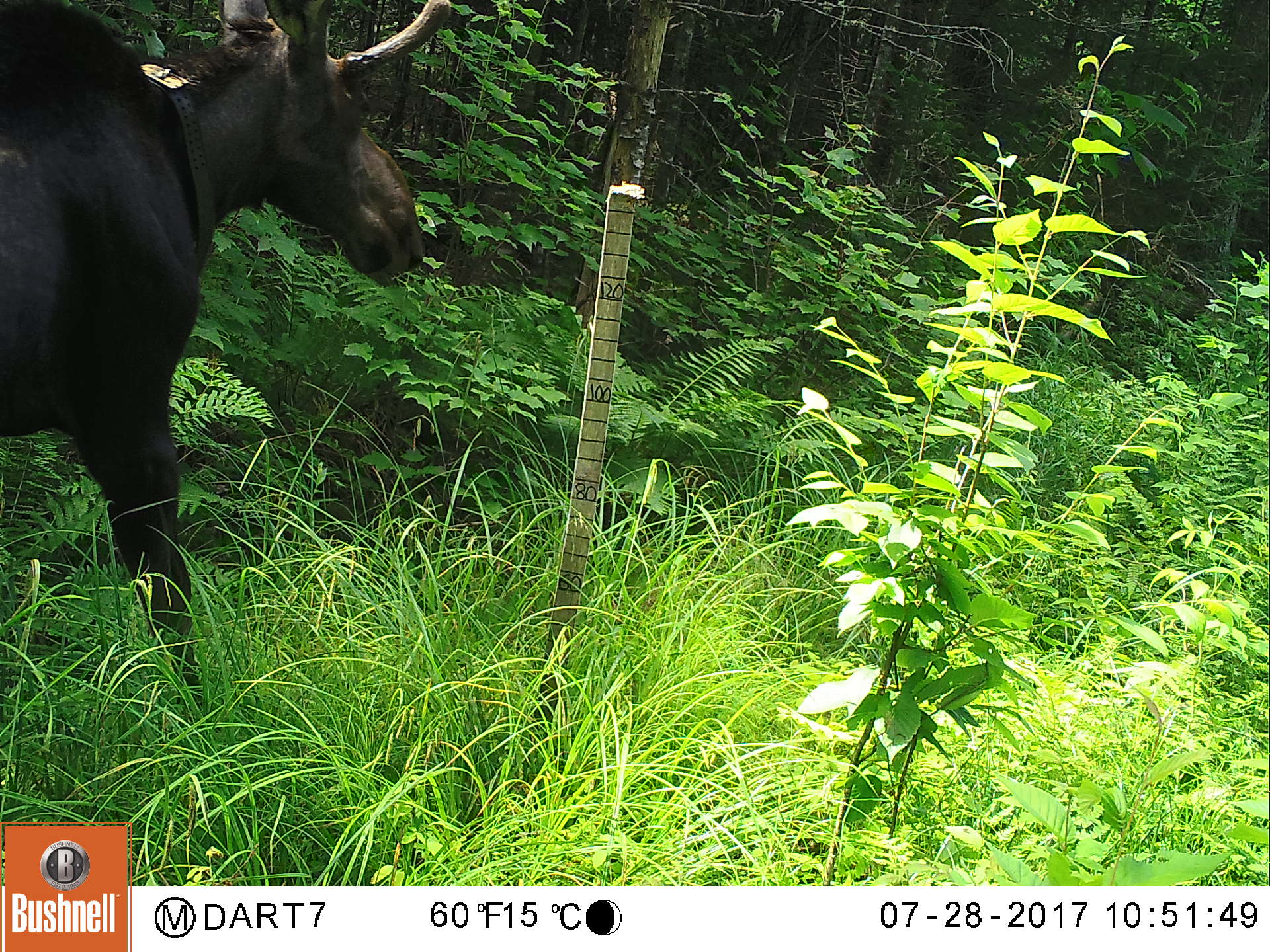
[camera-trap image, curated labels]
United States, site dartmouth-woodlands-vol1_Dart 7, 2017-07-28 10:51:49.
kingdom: Animalia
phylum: Chordata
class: Mammalia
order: Artiodactyla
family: Cervidae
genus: Alces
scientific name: Alces alces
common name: moose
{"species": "moose (Alces alces)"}